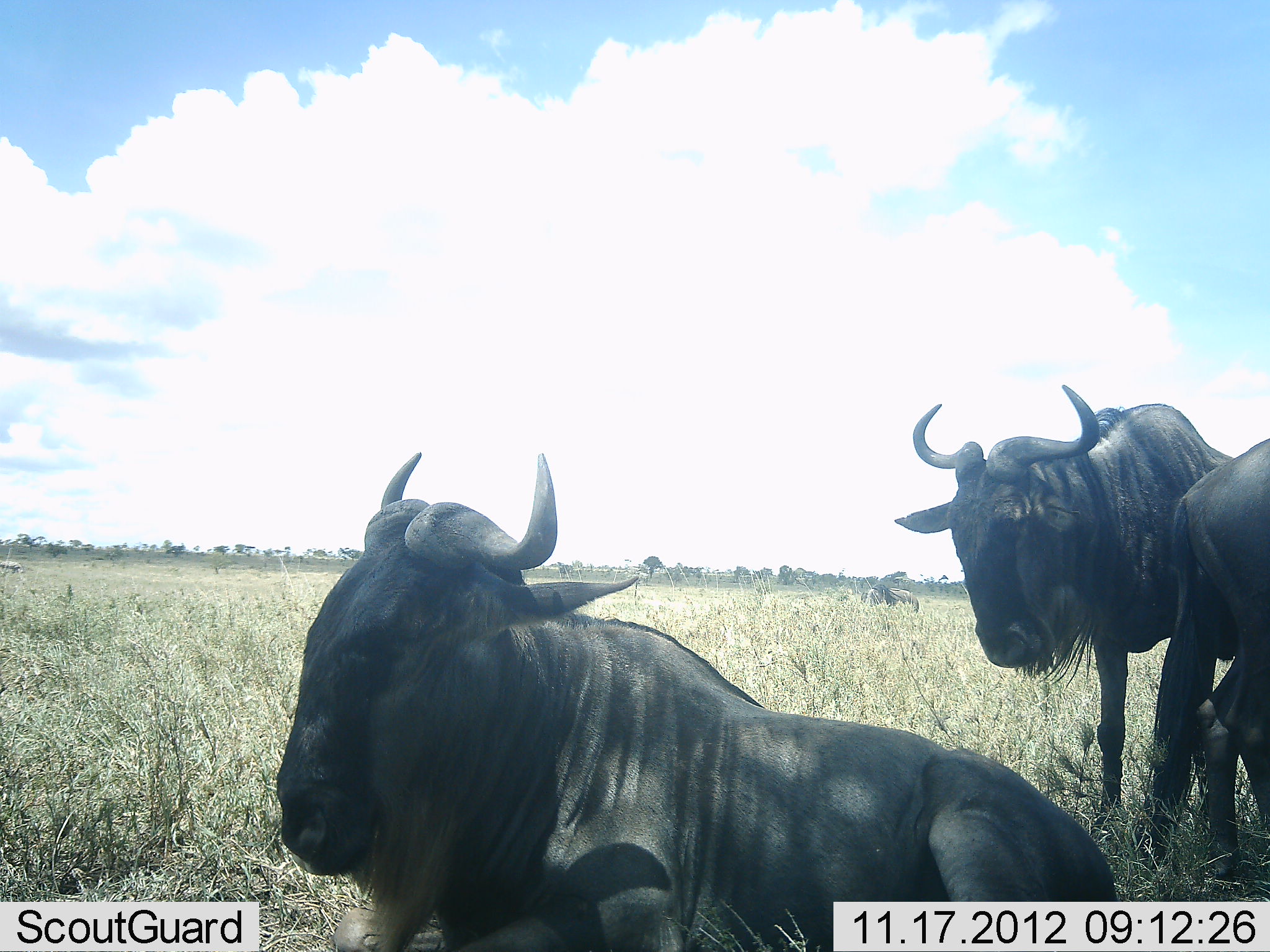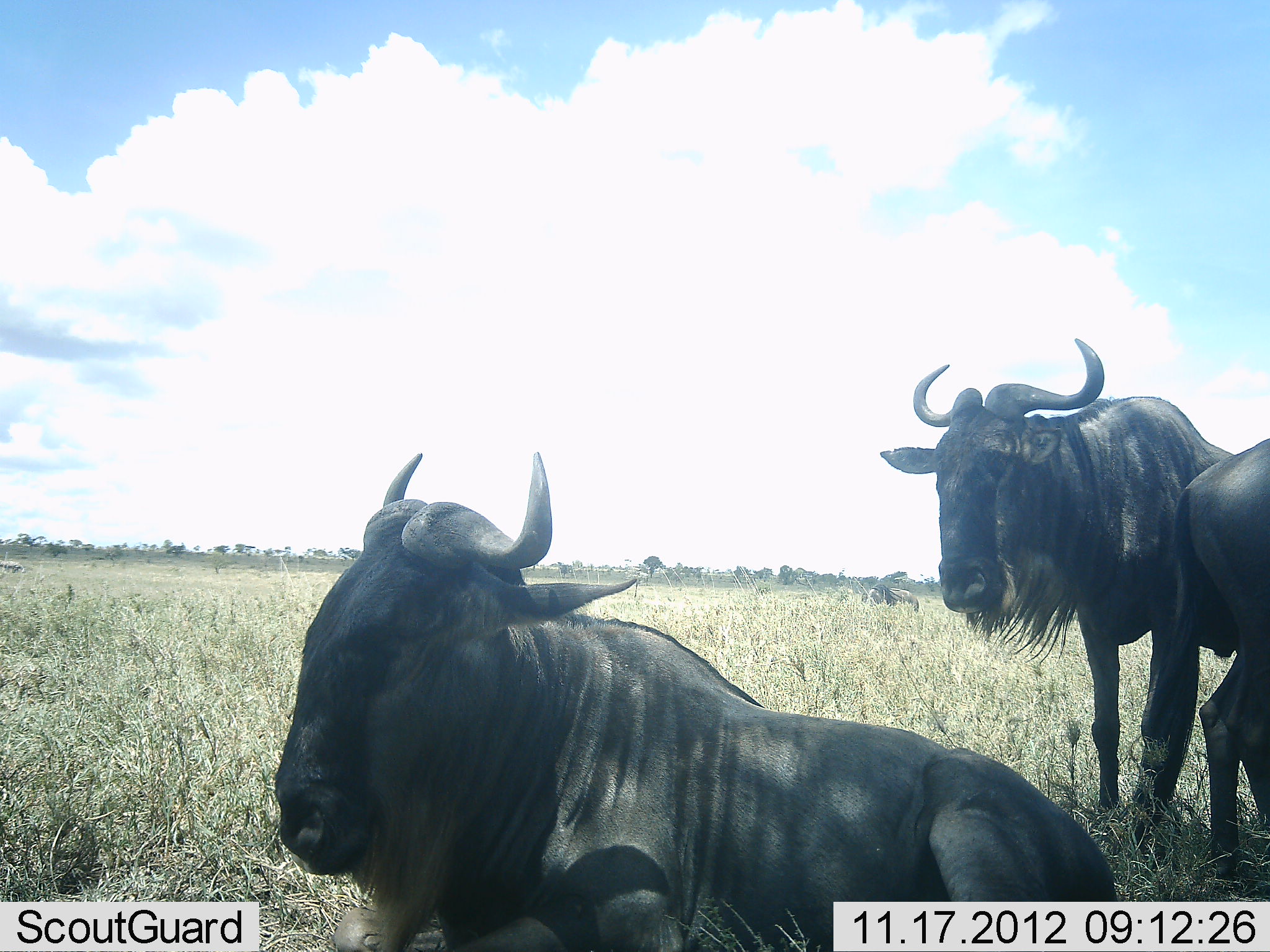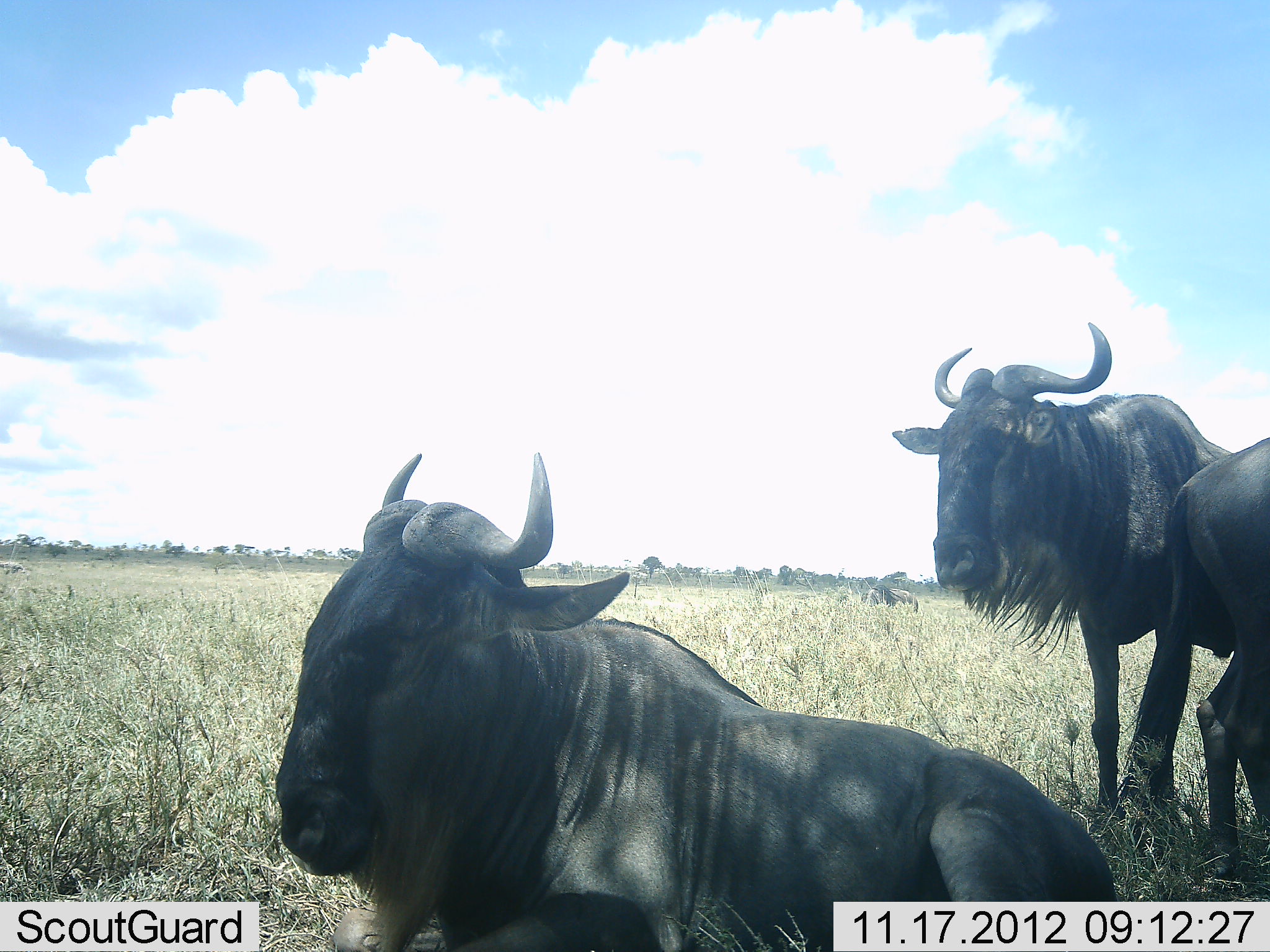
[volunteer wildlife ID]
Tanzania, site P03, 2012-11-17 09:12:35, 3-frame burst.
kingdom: Animalia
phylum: Chordata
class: Mammalia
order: Artiodactyla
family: Bovidae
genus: Connochaetes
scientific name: Connochaetes taurinus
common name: blue wildebeest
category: wildebeest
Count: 3.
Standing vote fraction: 100%.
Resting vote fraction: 90%.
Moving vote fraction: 10%.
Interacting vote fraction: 0%.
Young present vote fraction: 0%.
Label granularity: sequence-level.